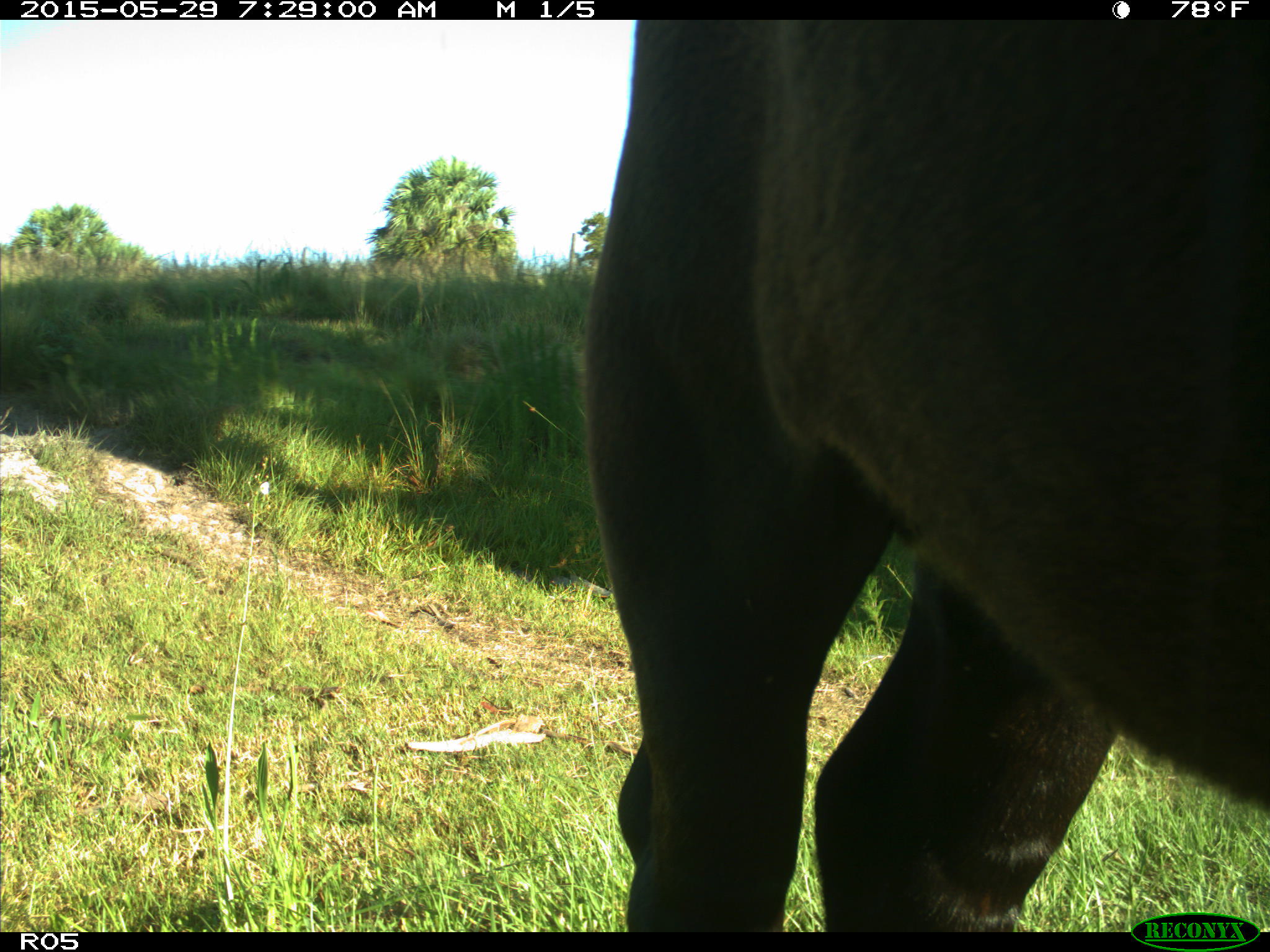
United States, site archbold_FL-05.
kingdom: Animalia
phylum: Chordata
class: Mammalia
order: Artiodactyla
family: Bovidae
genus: Bos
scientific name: Bos taurus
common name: domestic cow